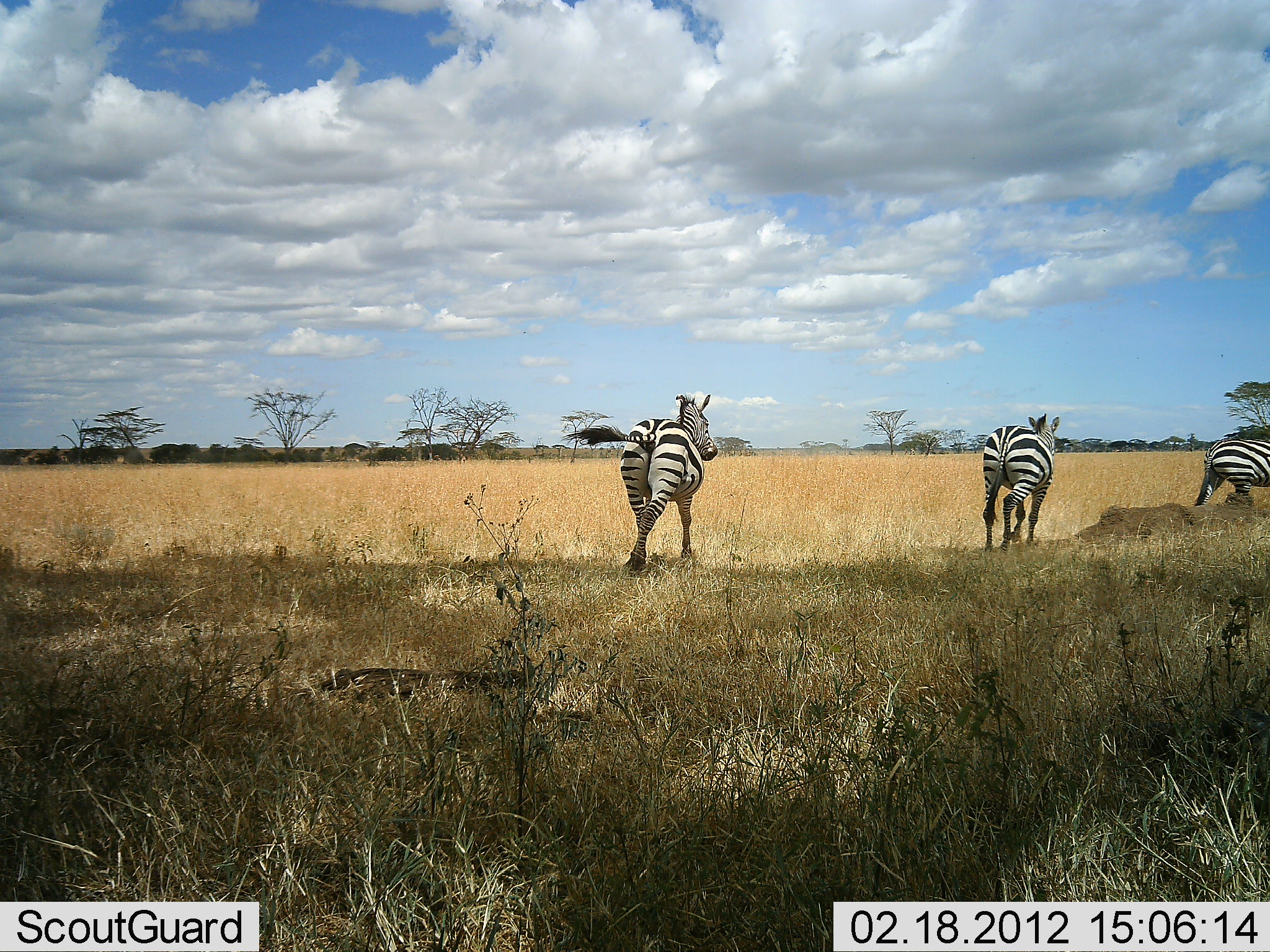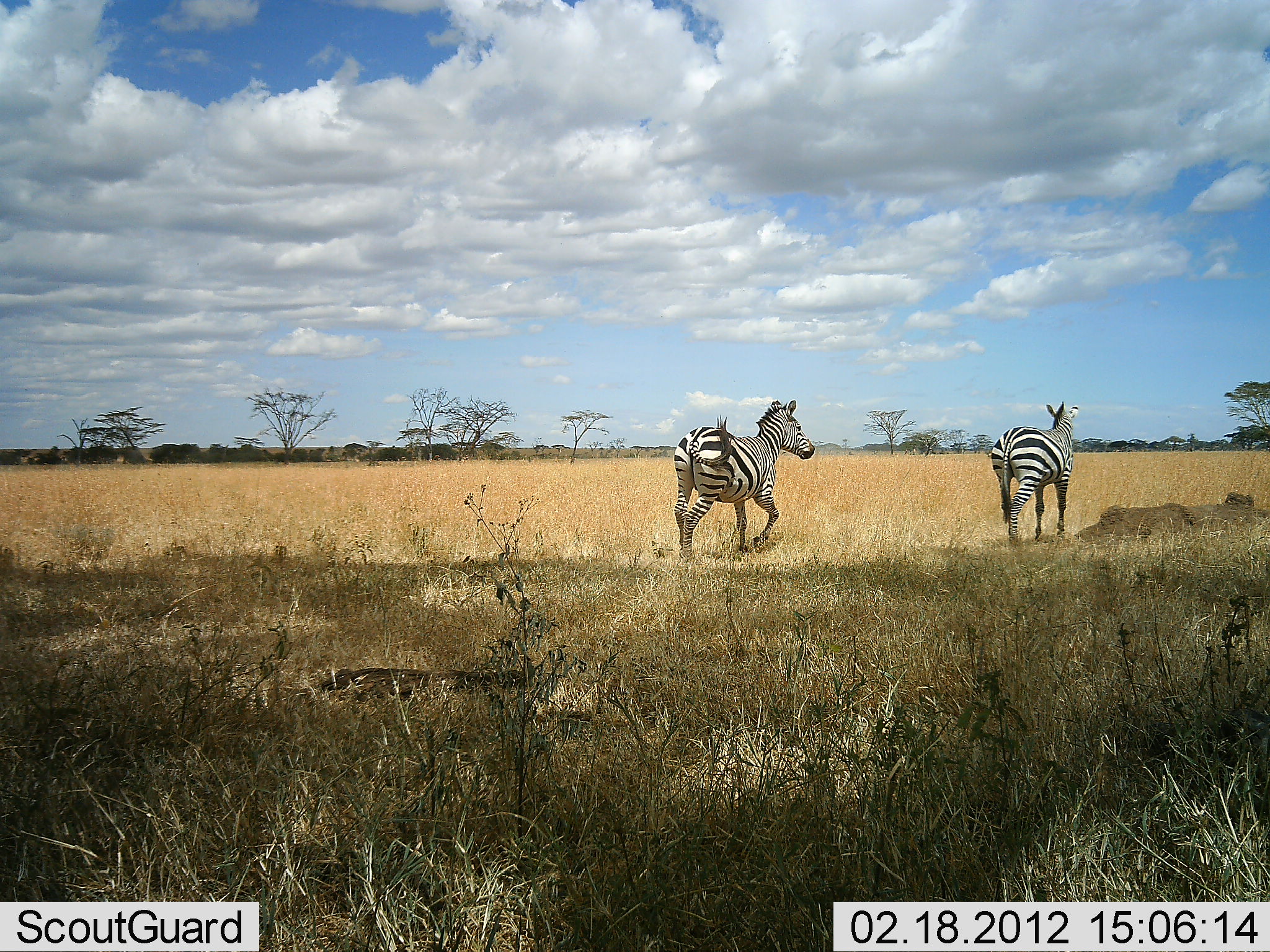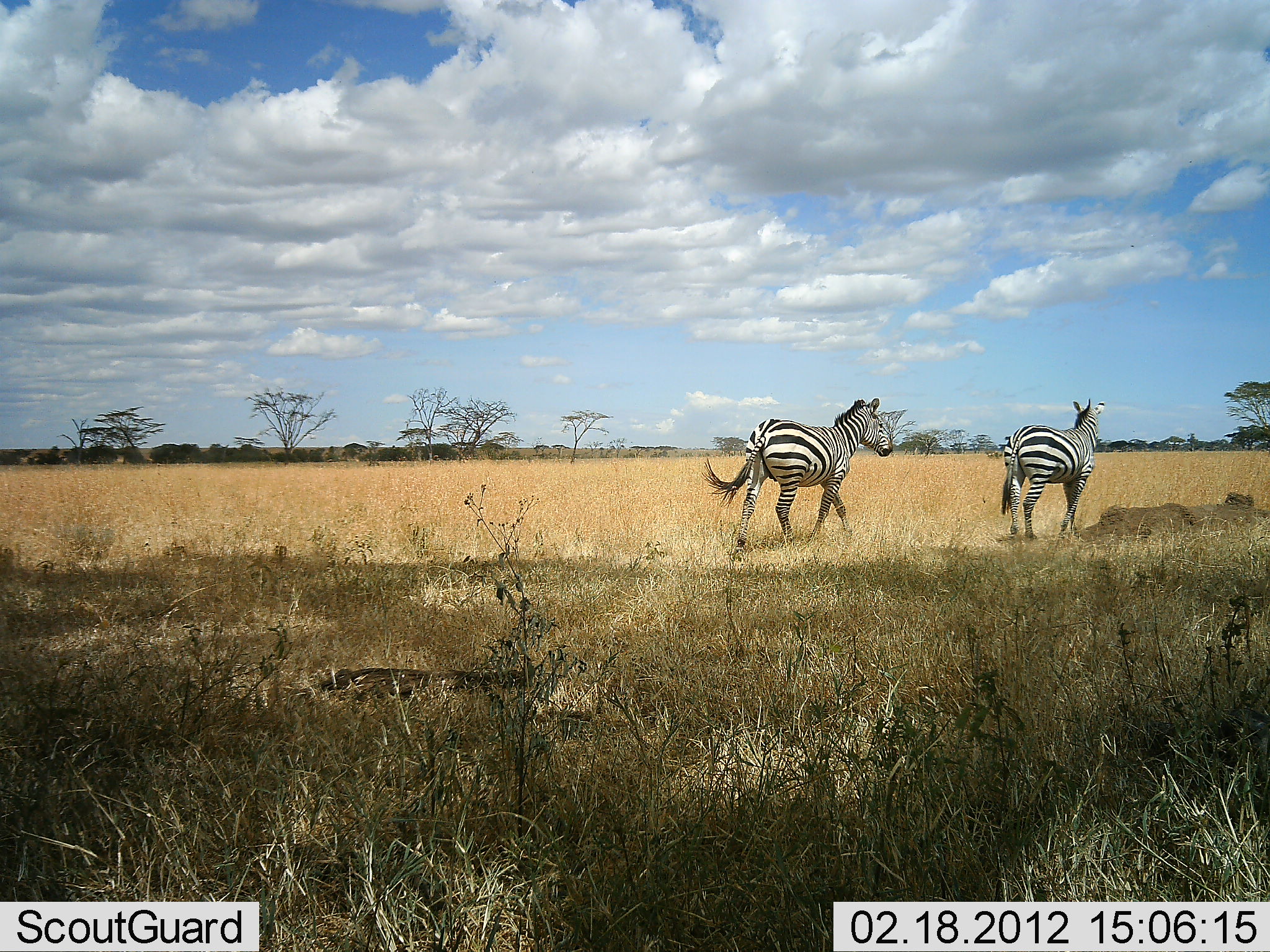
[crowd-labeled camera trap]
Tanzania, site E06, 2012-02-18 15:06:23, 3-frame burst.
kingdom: Animalia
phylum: Chordata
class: Mammalia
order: Perissodactyla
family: Equidae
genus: Equus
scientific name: Equus quagga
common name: plains zebra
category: zebra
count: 3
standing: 3%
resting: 0%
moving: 97%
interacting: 3%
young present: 0%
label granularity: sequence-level